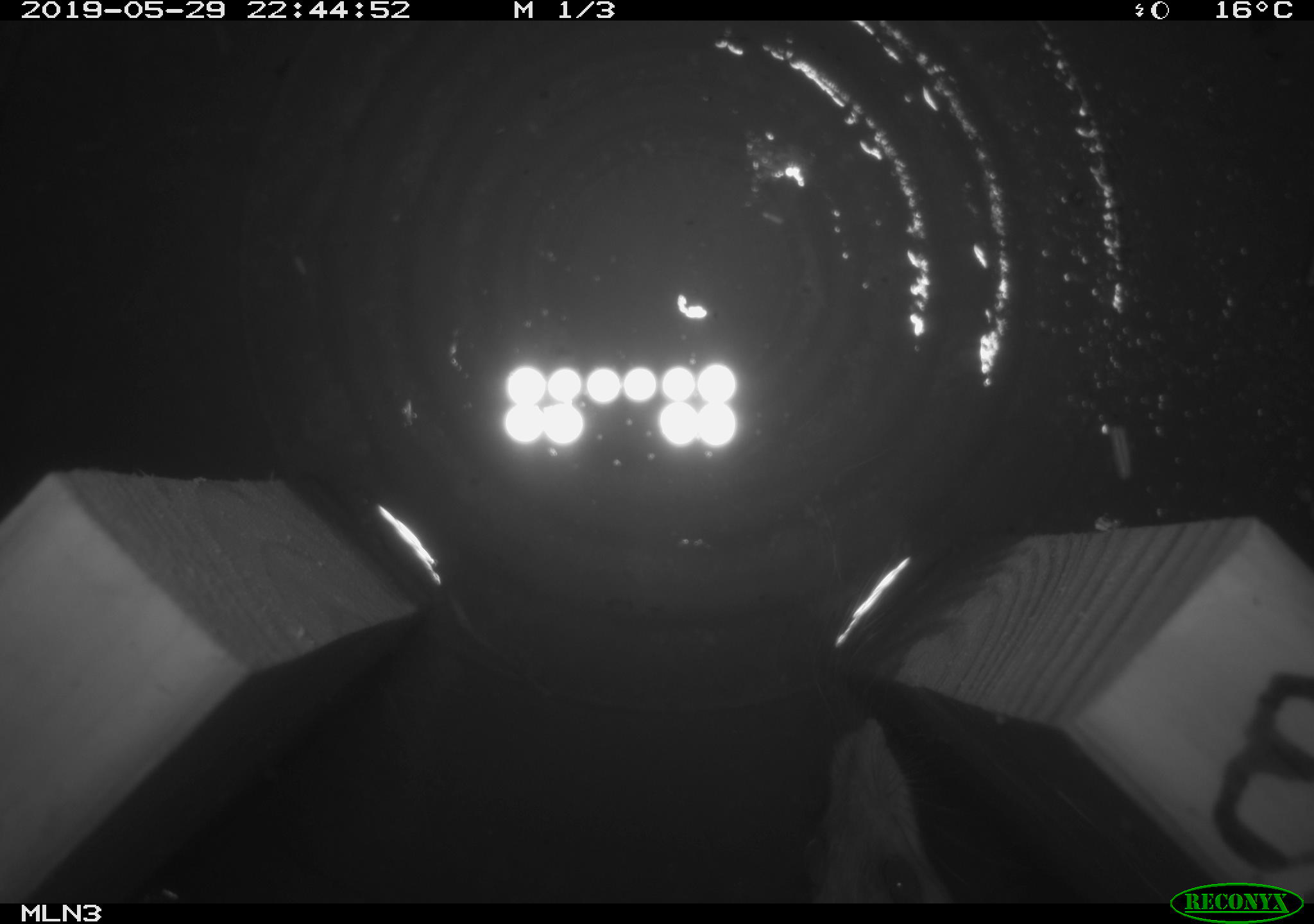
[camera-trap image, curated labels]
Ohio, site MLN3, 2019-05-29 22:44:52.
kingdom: Animalia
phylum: Chordata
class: Mammalia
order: Rodentia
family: Cricetidae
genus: Peromyscus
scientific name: Peromyscus leucopus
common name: white-footed mouse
White-footed mouse (Peromyscus leucopus).